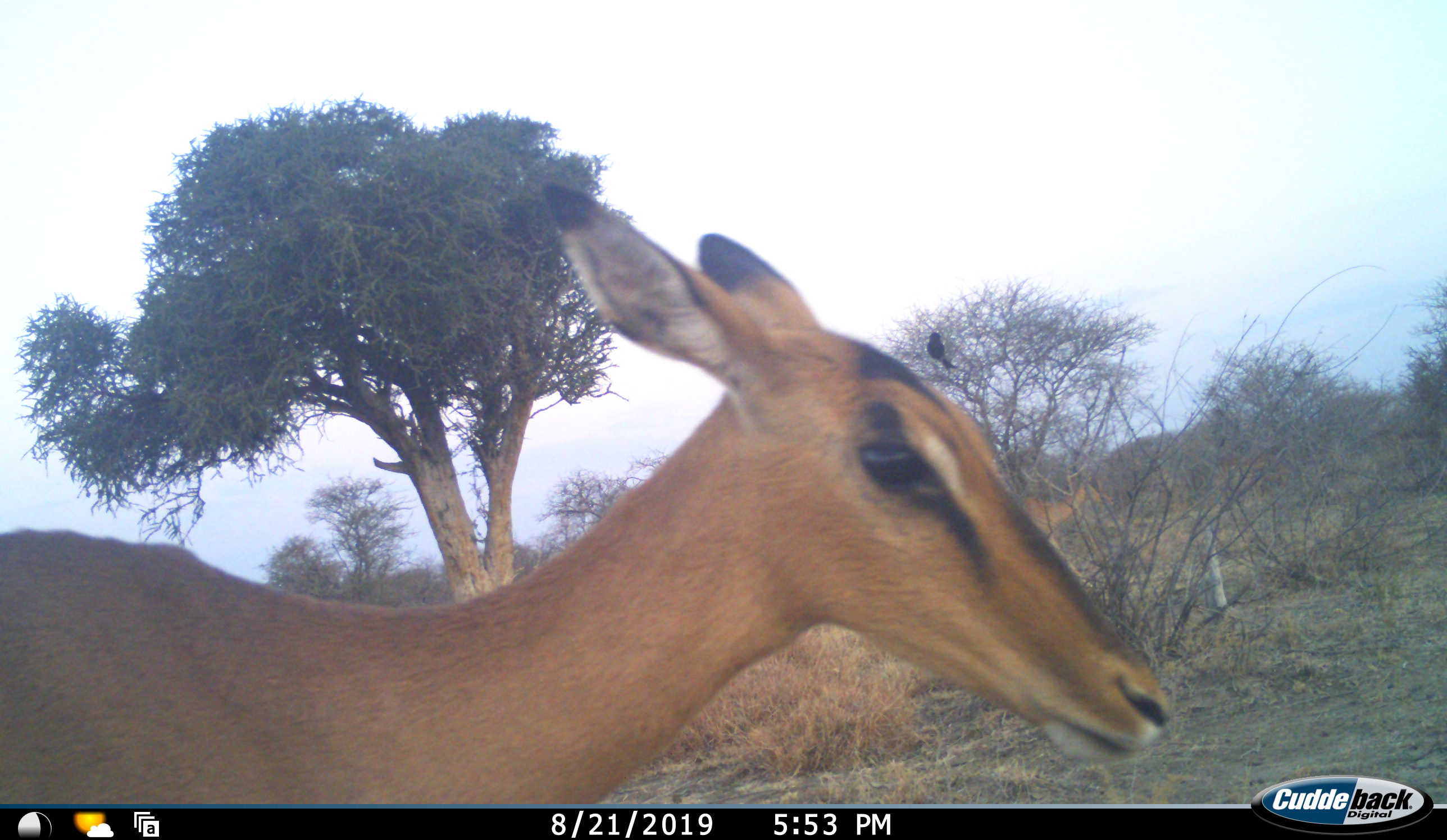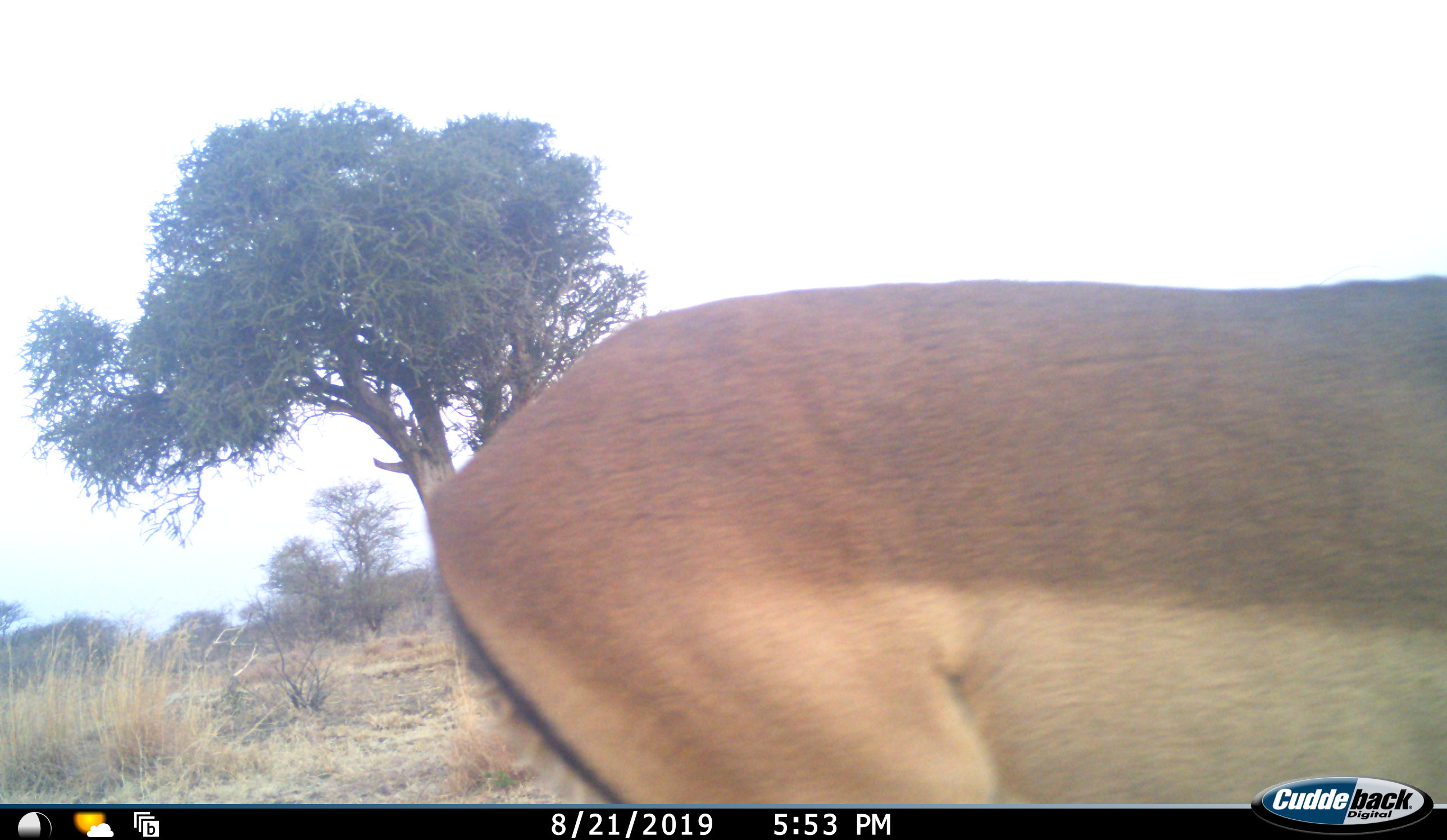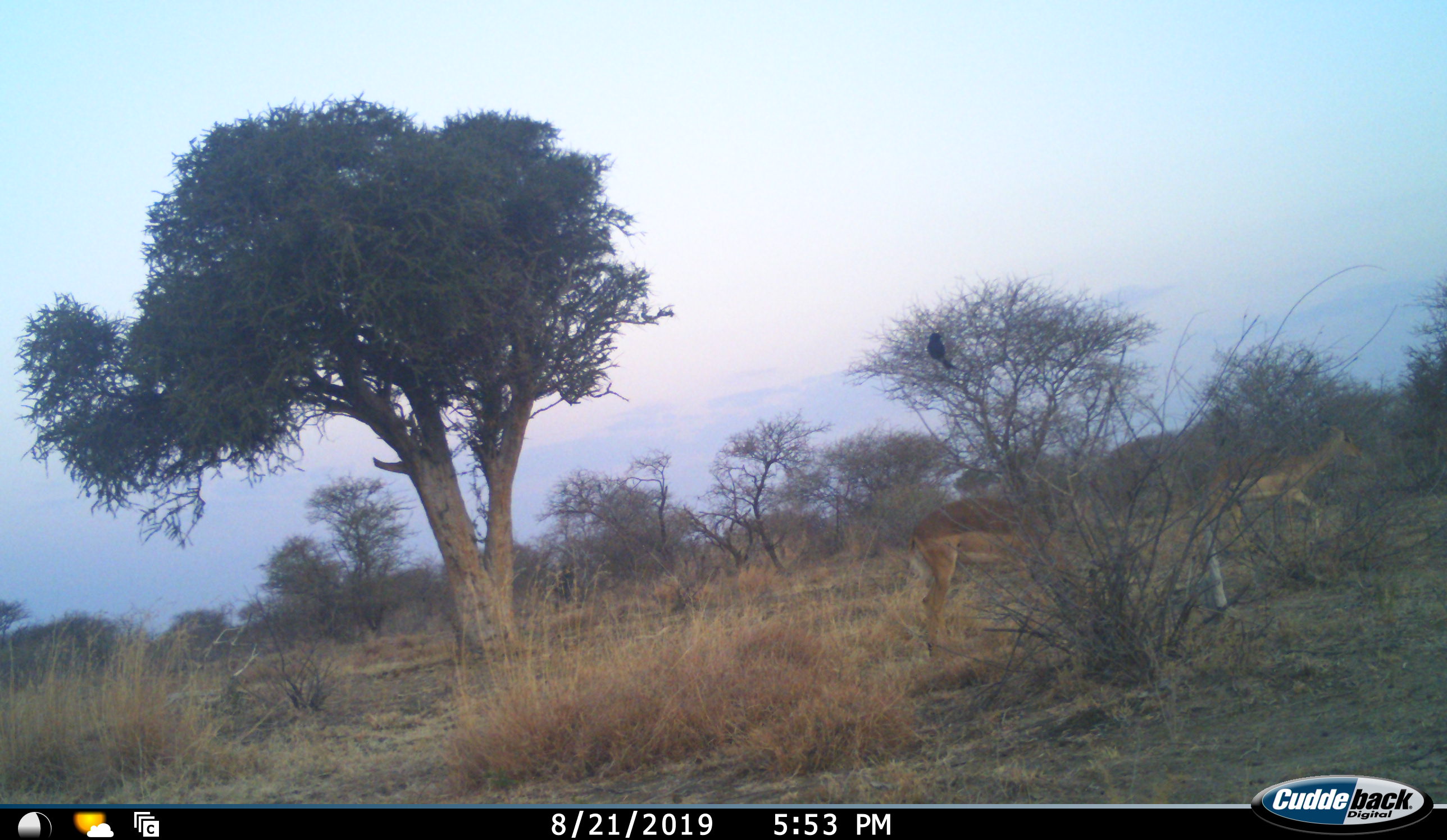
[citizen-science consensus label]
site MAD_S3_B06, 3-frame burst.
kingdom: Animalia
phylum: Chordata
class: Mammalia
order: Artiodactyla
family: Bovidae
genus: Aepyceros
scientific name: Aepyceros melampus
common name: impala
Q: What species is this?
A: Impala (Aepyceros melampus).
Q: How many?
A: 3.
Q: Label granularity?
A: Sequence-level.